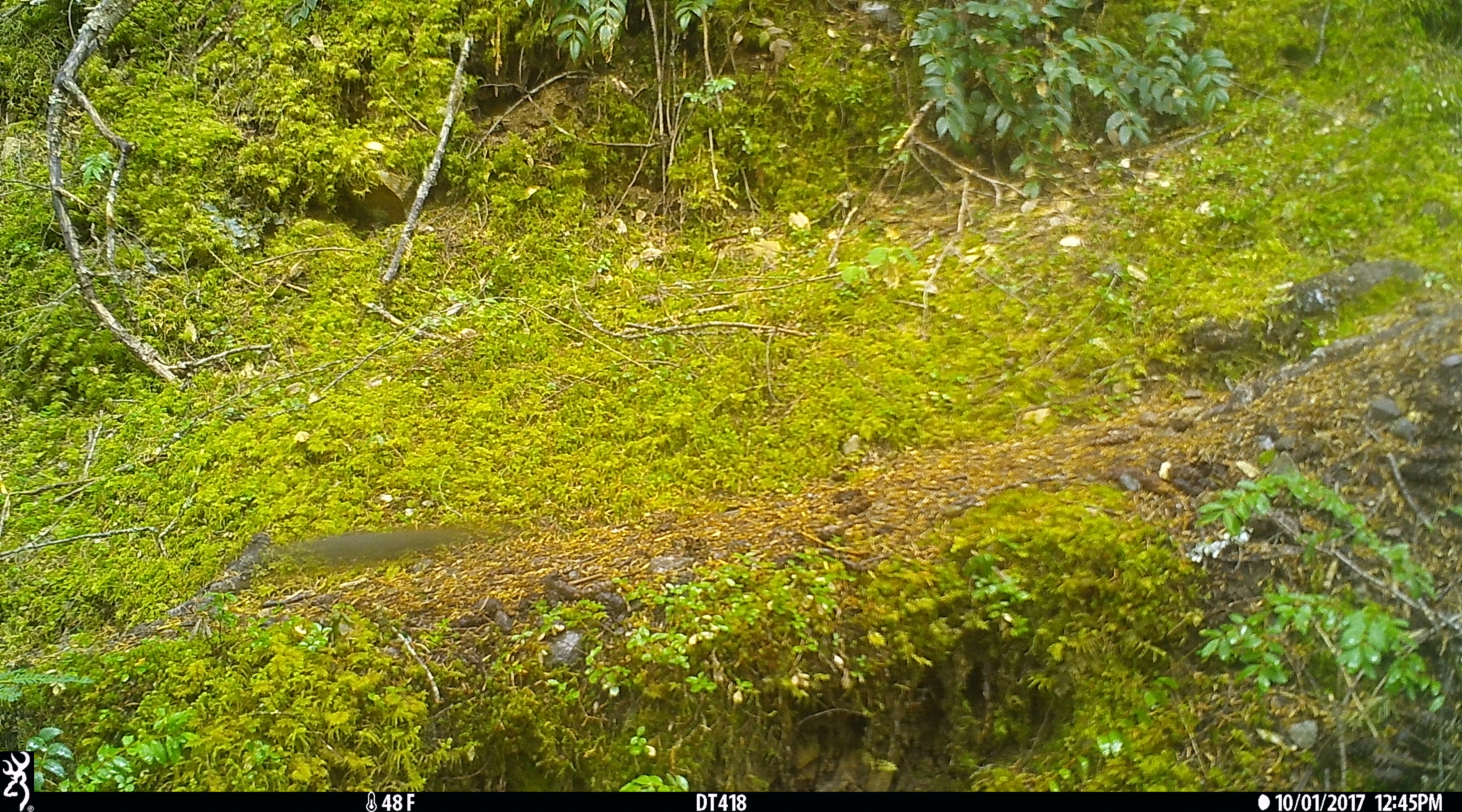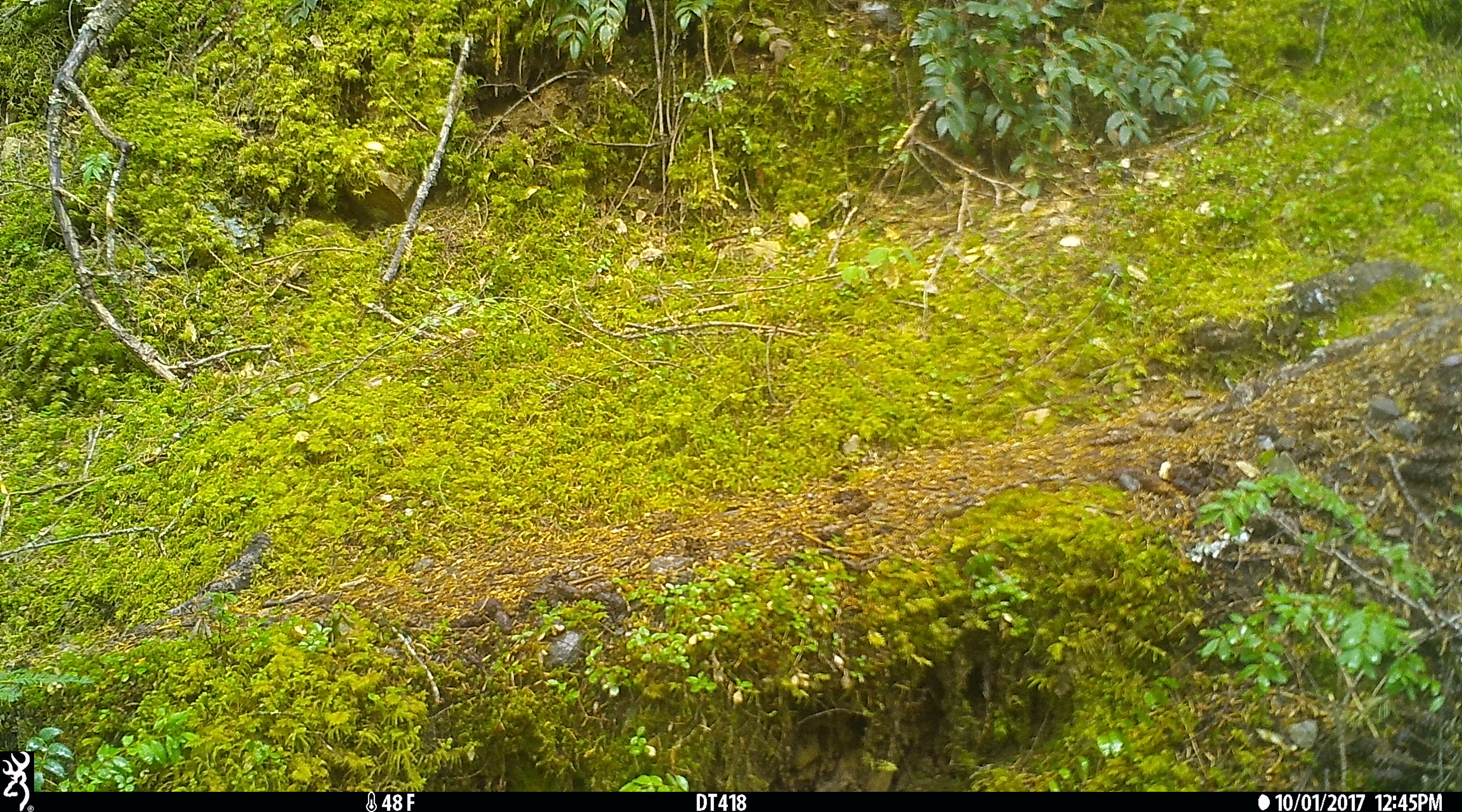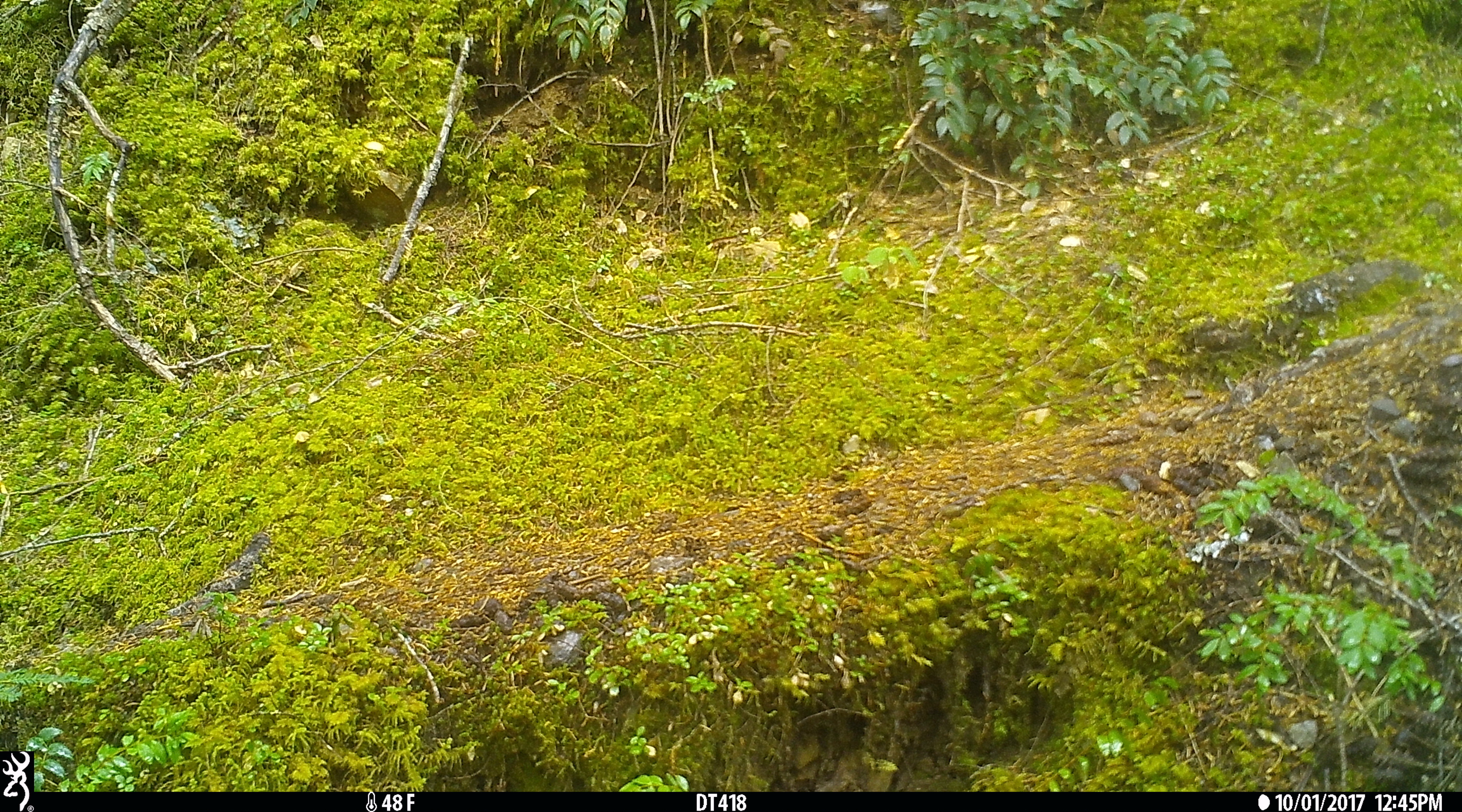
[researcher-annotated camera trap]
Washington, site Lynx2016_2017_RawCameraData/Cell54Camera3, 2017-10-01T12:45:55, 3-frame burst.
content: unidentified animal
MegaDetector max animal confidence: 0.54